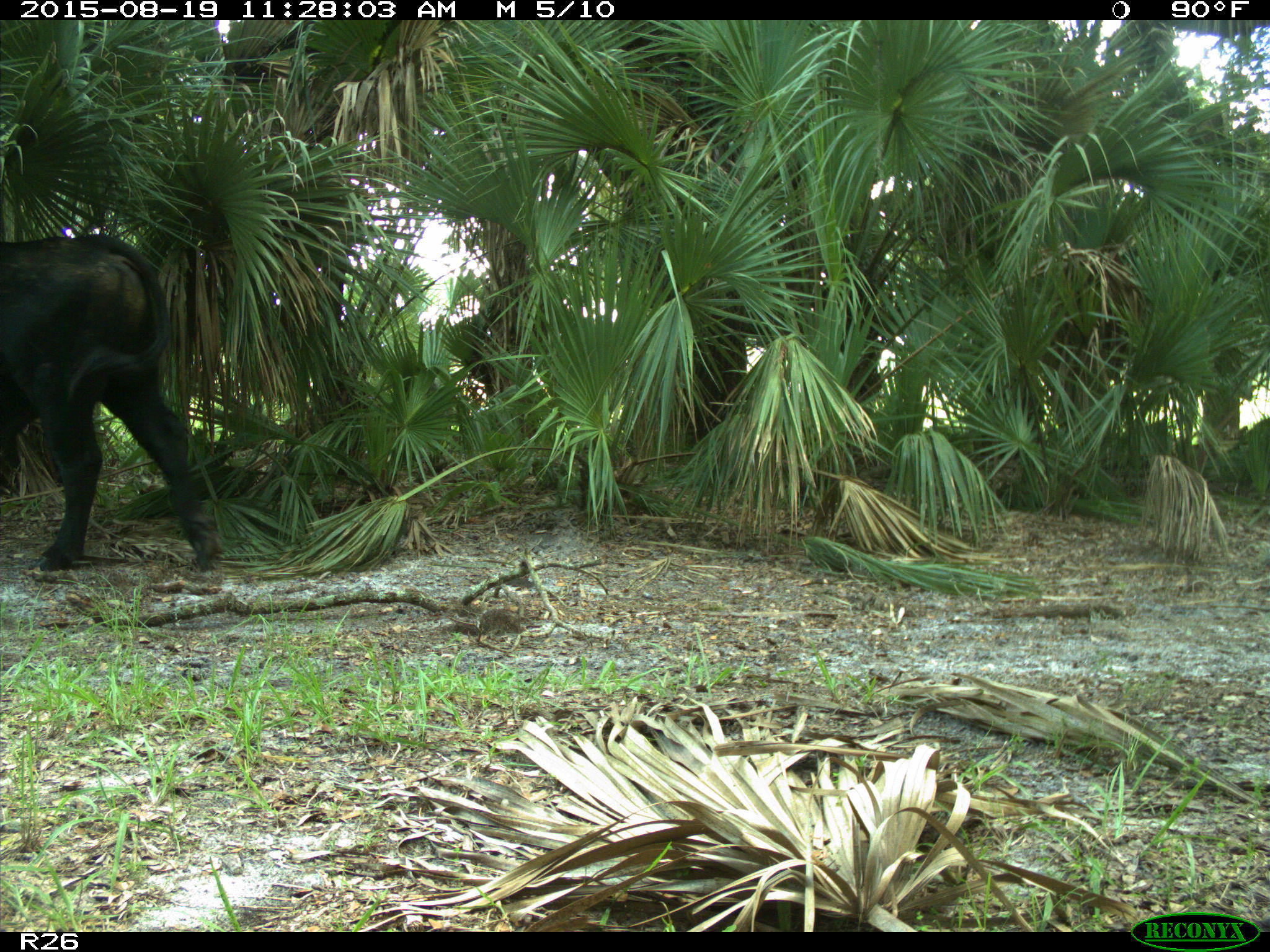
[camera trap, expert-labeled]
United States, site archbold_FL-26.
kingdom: Animalia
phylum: Chordata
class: Mammalia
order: Artiodactyla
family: Bovidae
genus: Bos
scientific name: Bos taurus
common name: domestic cow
Bos taurus (domestic cow).